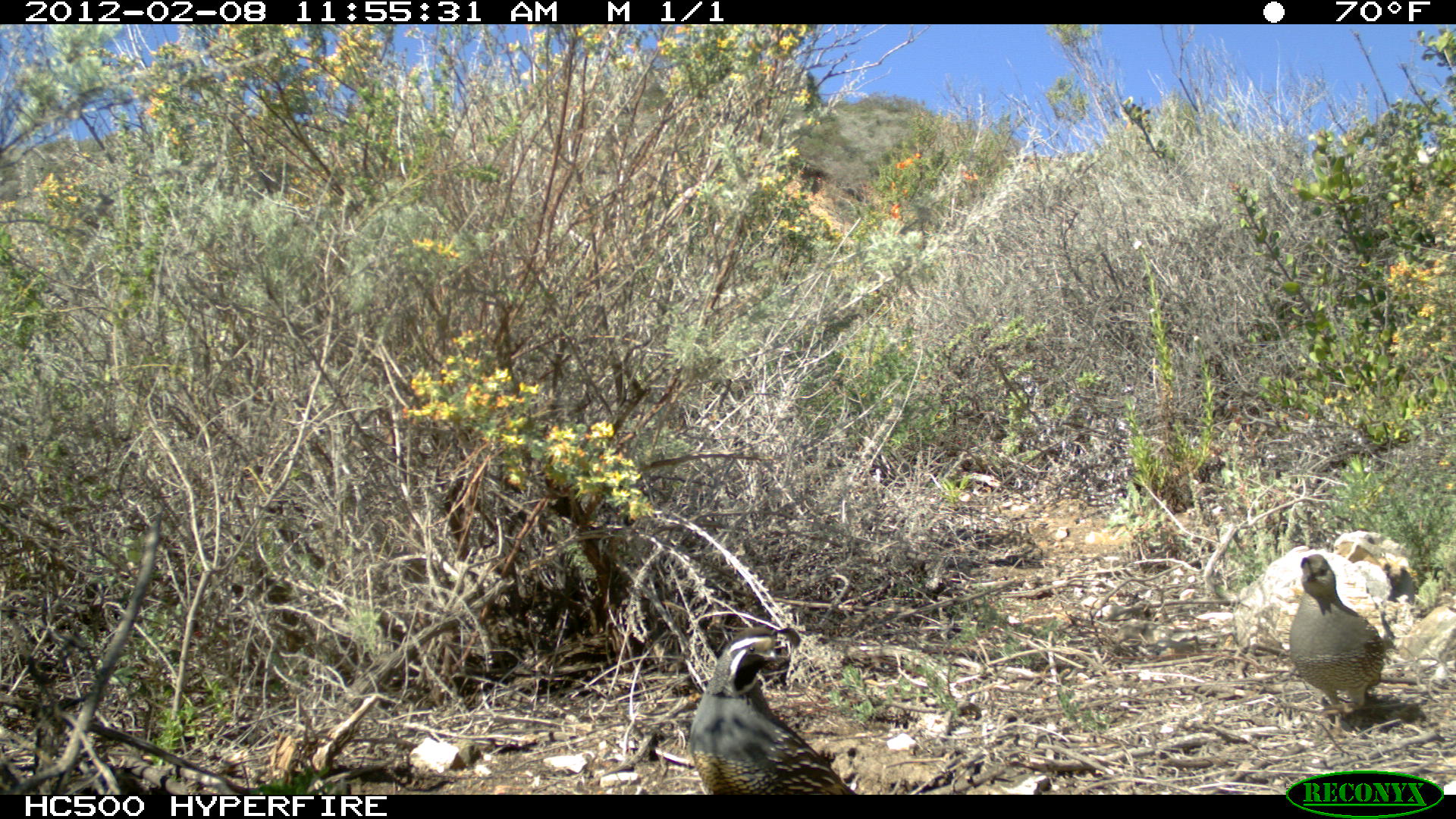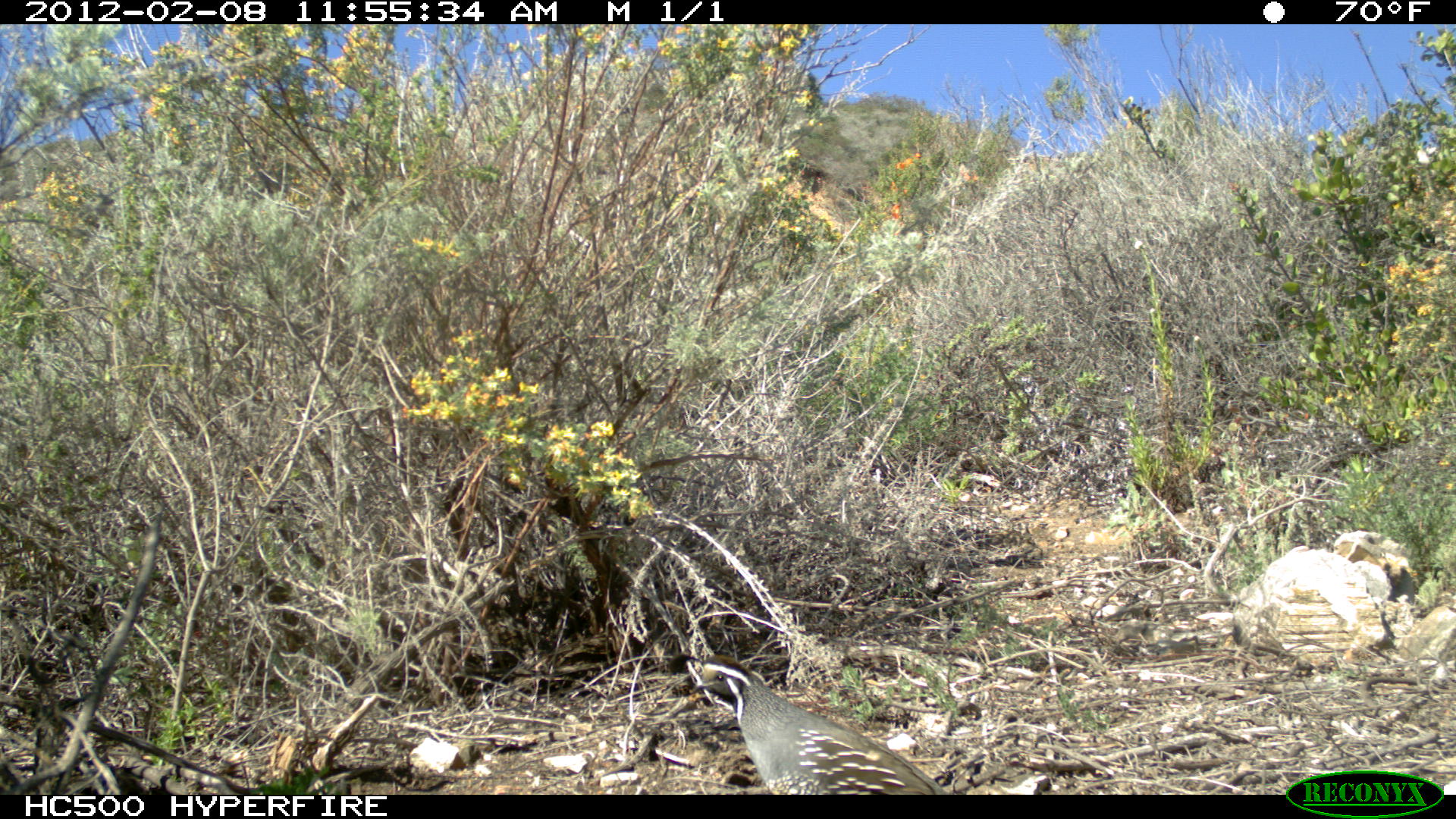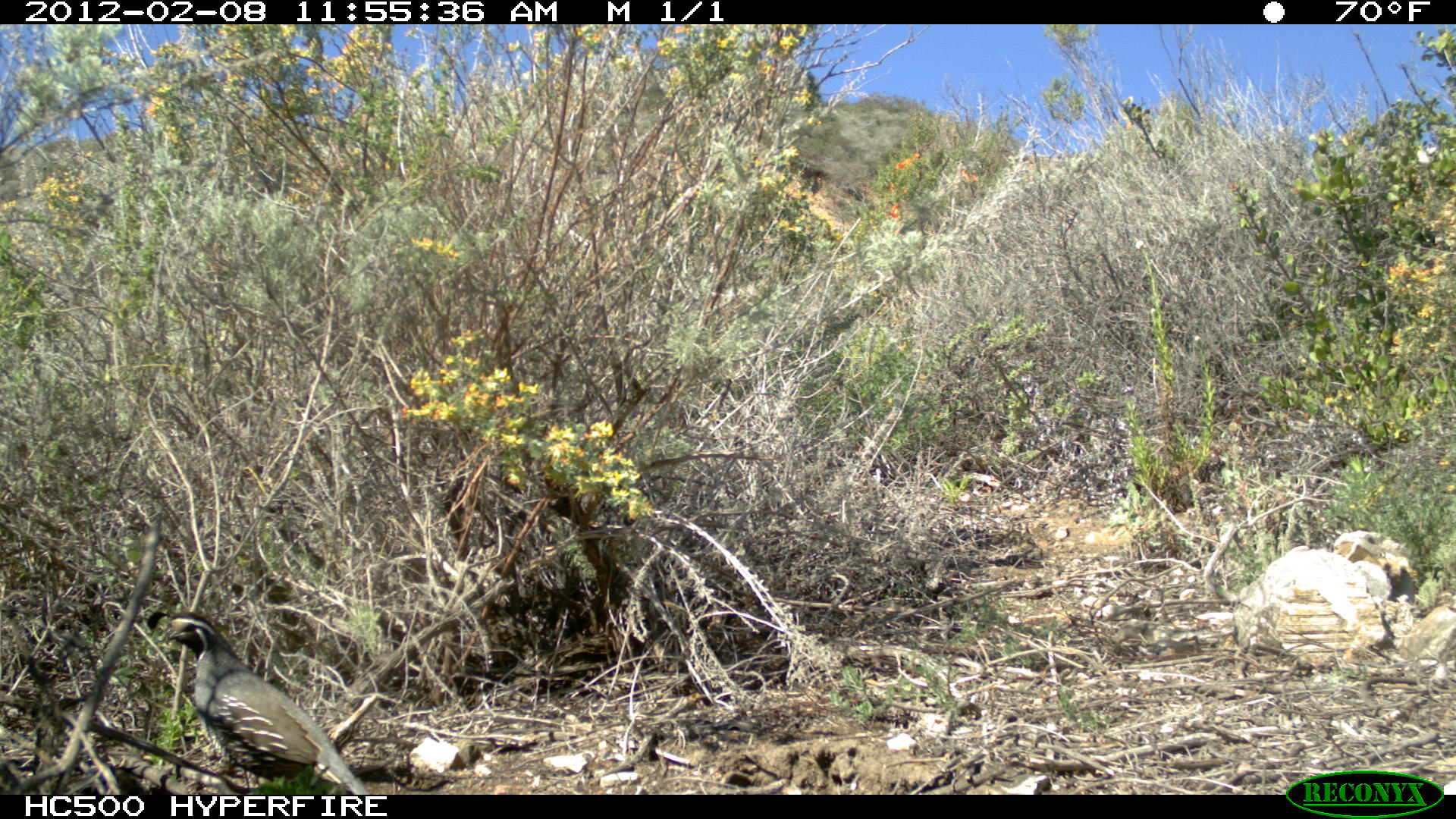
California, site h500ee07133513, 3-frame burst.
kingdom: Animalia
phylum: Chordata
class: Aves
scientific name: Aves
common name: bird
Bird (Aves).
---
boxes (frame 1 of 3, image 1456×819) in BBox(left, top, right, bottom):
bird: BBox(688, 625, 855, 793); BBox(1288, 553, 1385, 719)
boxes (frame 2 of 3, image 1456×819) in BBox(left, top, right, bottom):
bird: BBox(669, 653, 948, 794)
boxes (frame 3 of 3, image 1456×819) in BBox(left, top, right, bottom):
bird: BBox(147, 611, 370, 794)